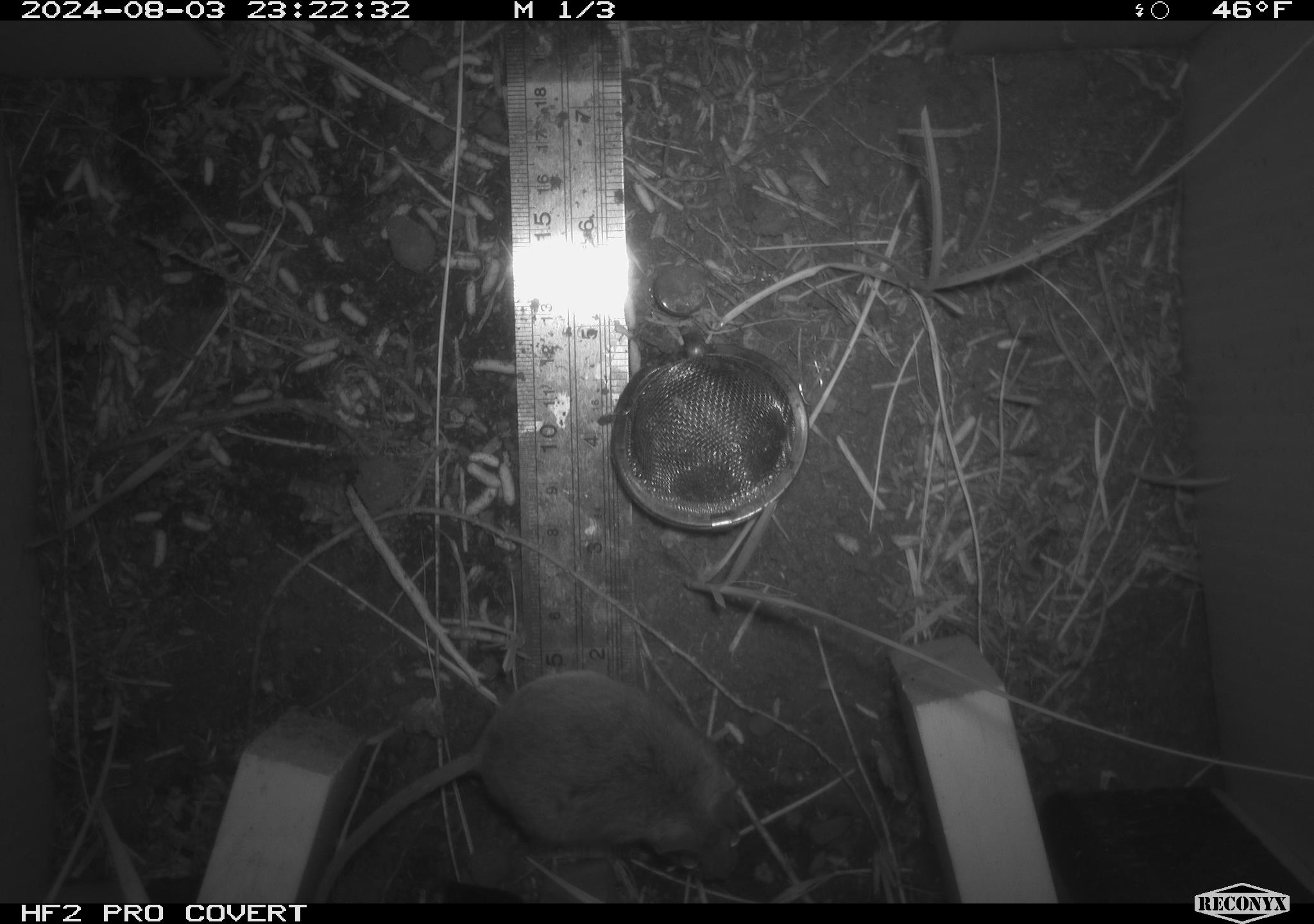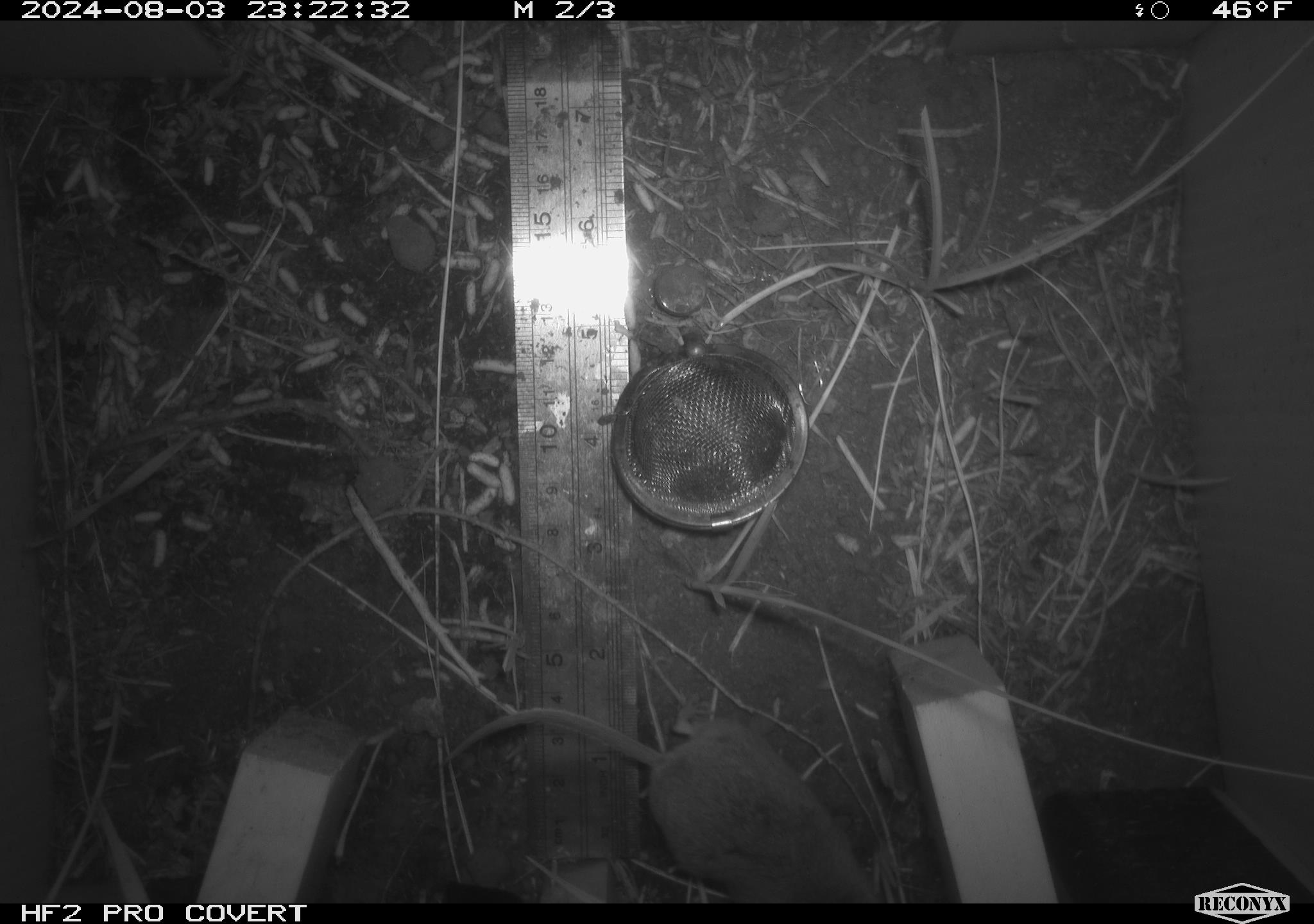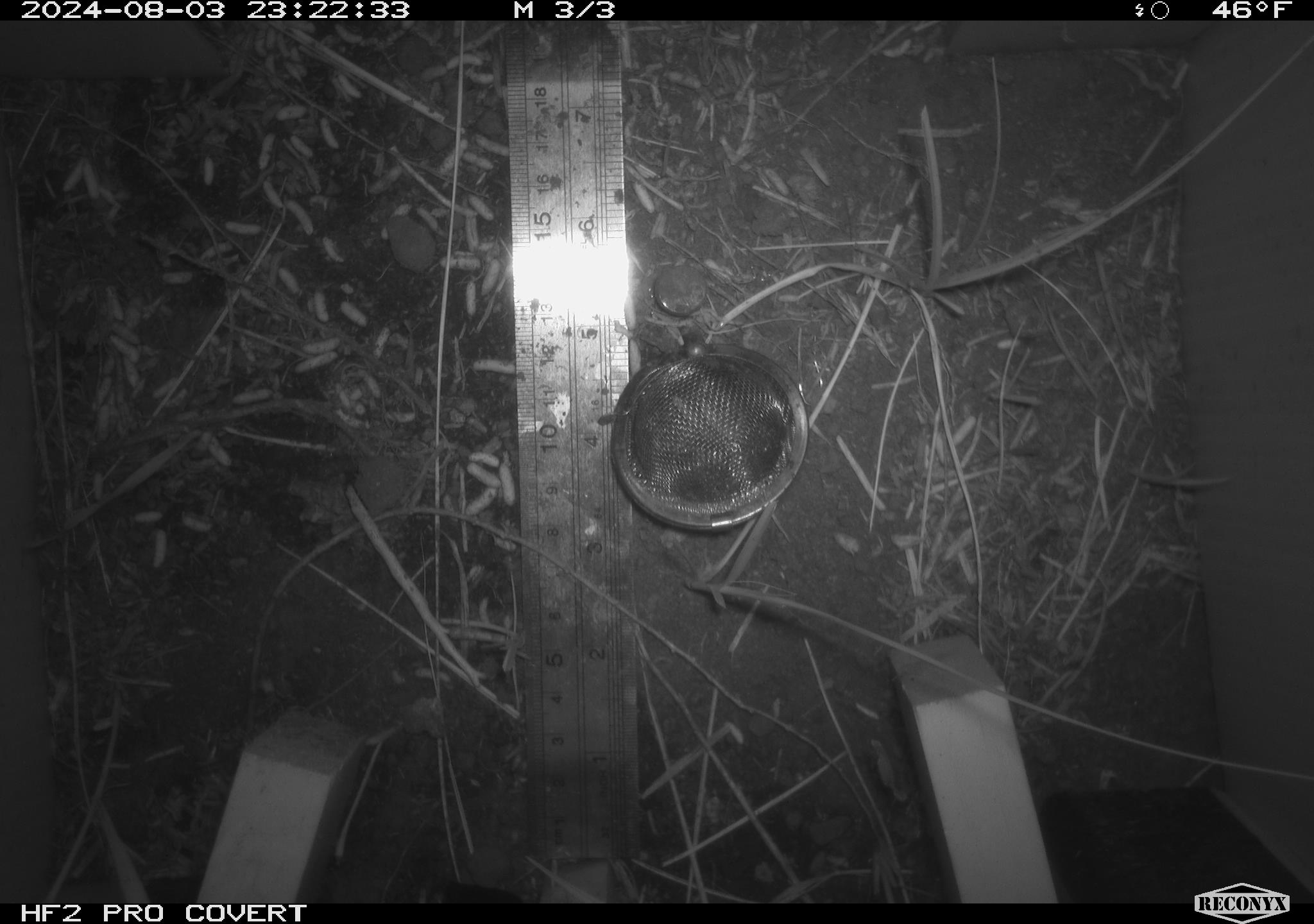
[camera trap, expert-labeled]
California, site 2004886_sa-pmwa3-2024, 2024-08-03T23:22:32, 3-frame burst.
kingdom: Animalia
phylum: Chordata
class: Mammalia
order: Rodentia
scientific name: Rodentia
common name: mouse species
Mouse species (Rodentia).